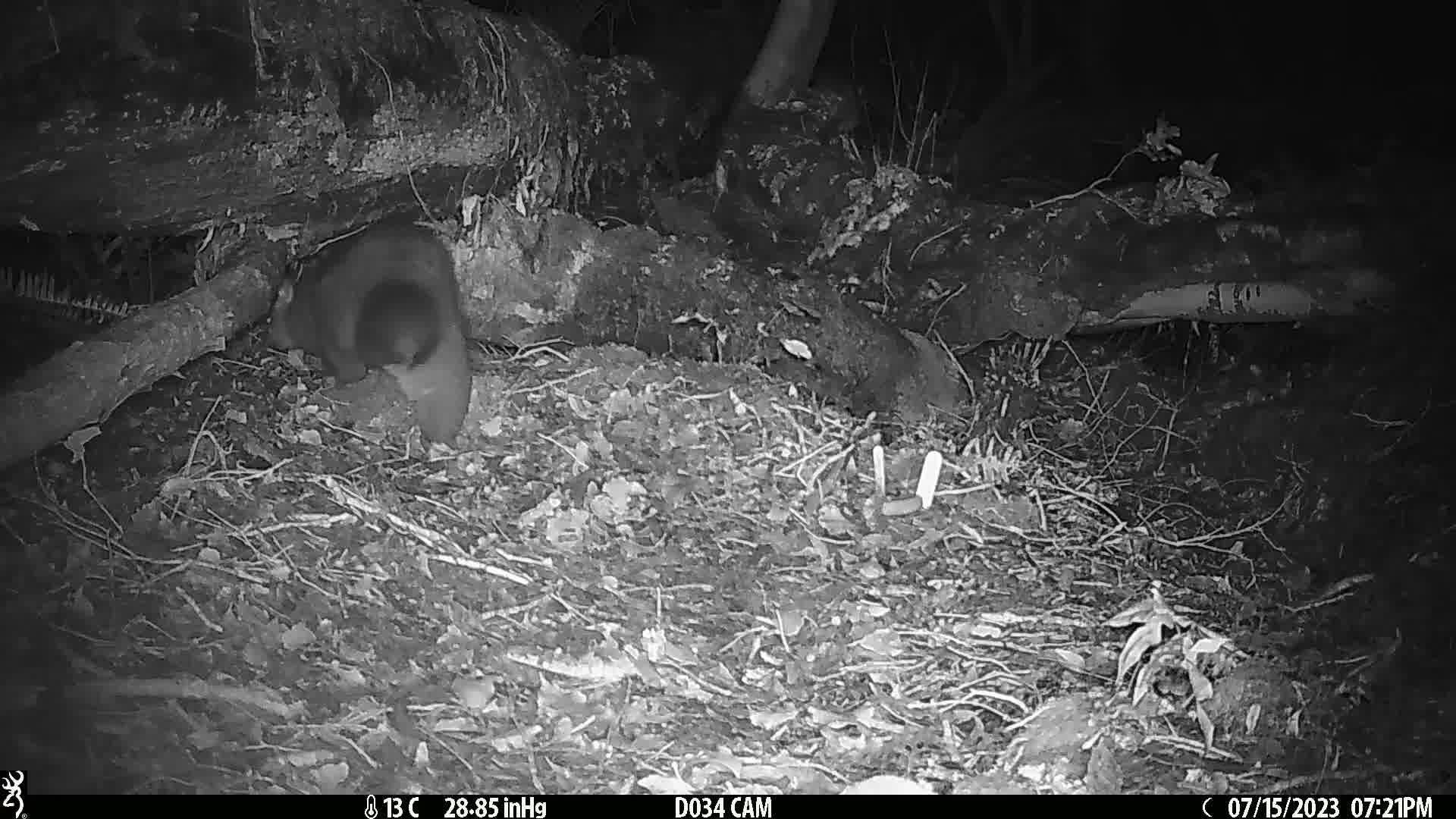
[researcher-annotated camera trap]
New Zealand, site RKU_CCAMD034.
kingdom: Animalia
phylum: Chordata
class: Mammalia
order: Diprotodontia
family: Phalangeridae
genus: Trichosurus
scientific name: Trichosurus vulpecula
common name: common brushtail possum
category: possum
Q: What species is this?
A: Possum (common brushtail possum) (Trichosurus vulpecula).